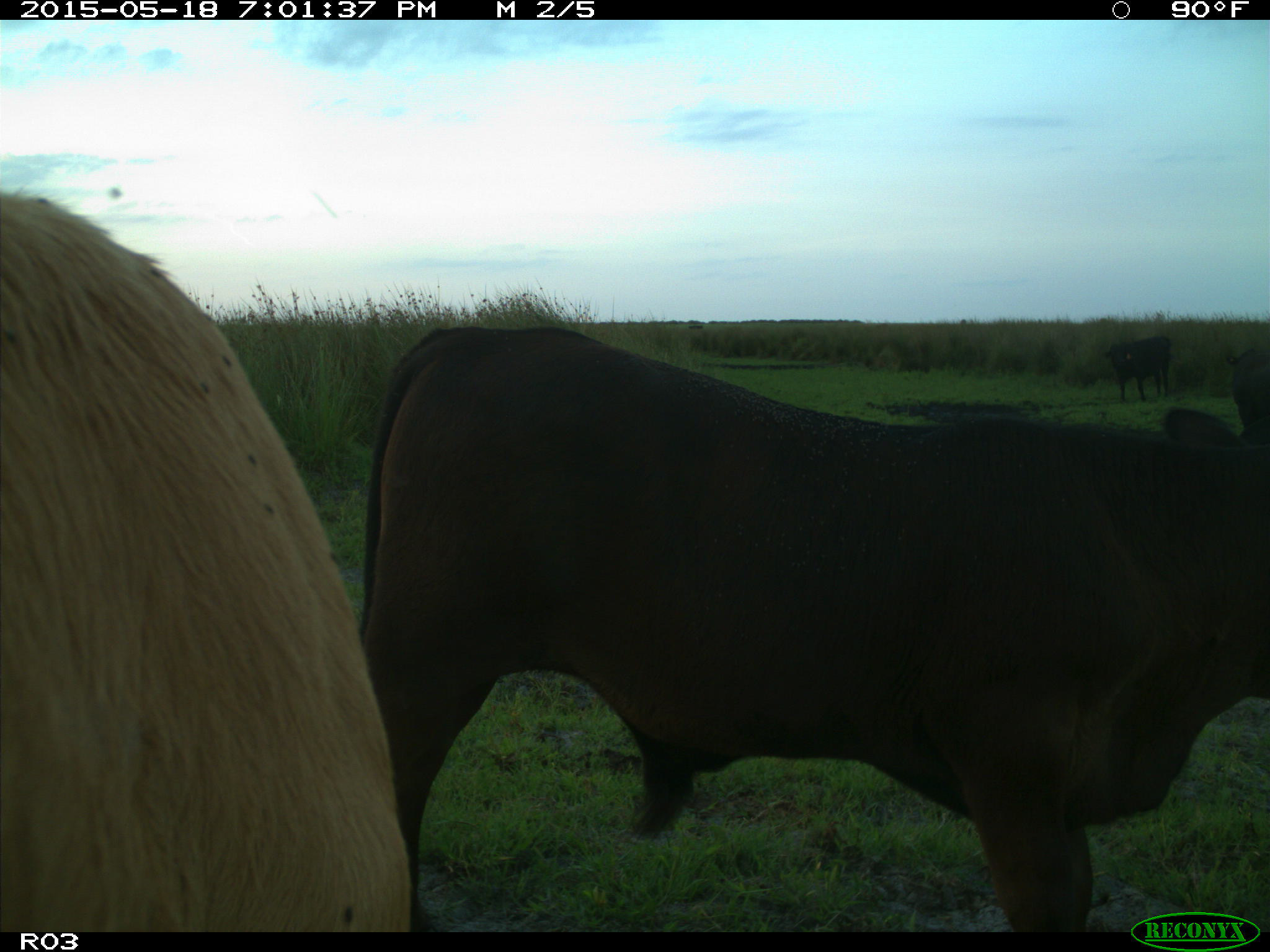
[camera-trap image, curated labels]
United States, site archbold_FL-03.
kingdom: Animalia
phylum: Chordata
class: Mammalia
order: Artiodactyla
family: Bovidae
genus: Bos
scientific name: Bos taurus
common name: domestic cow